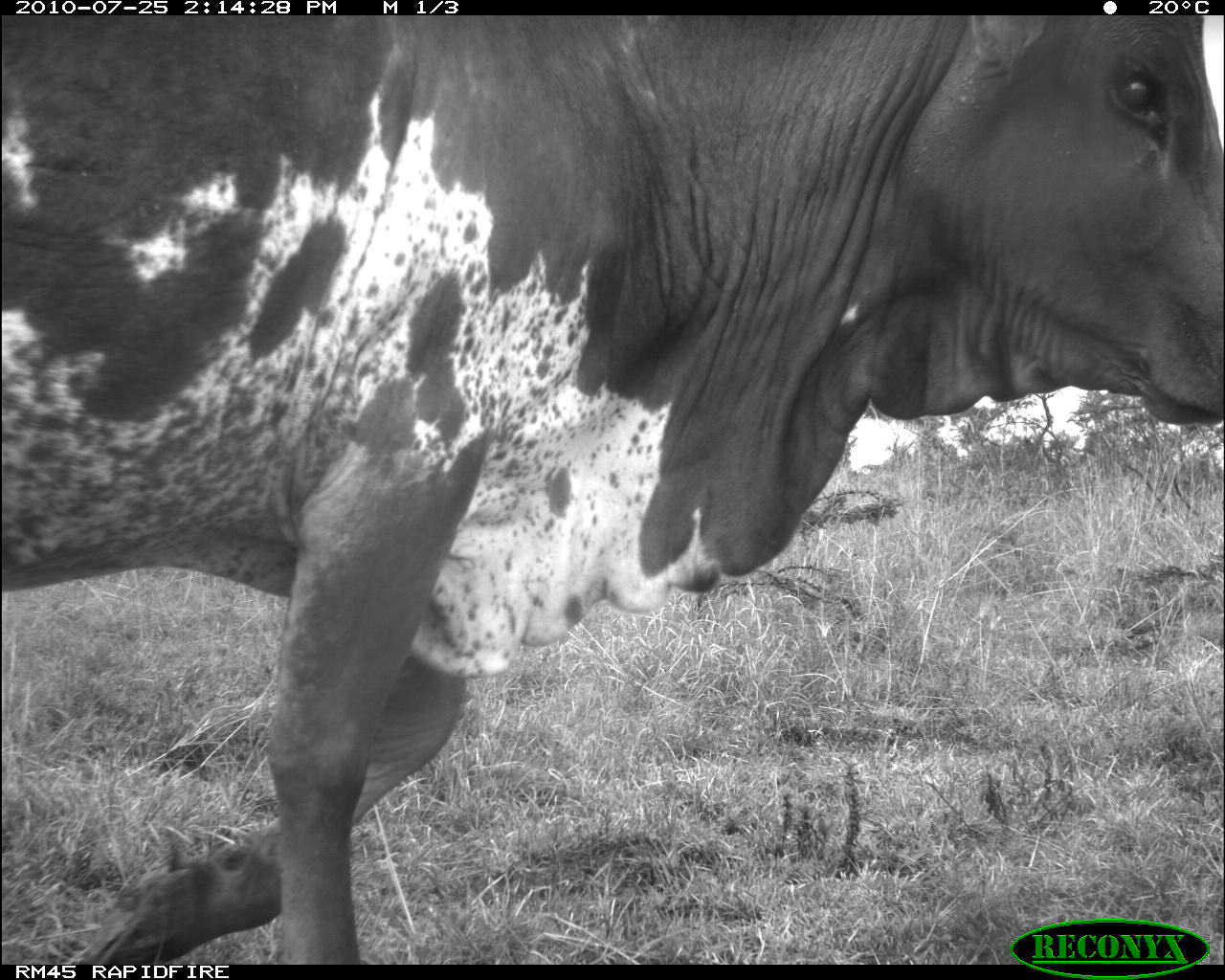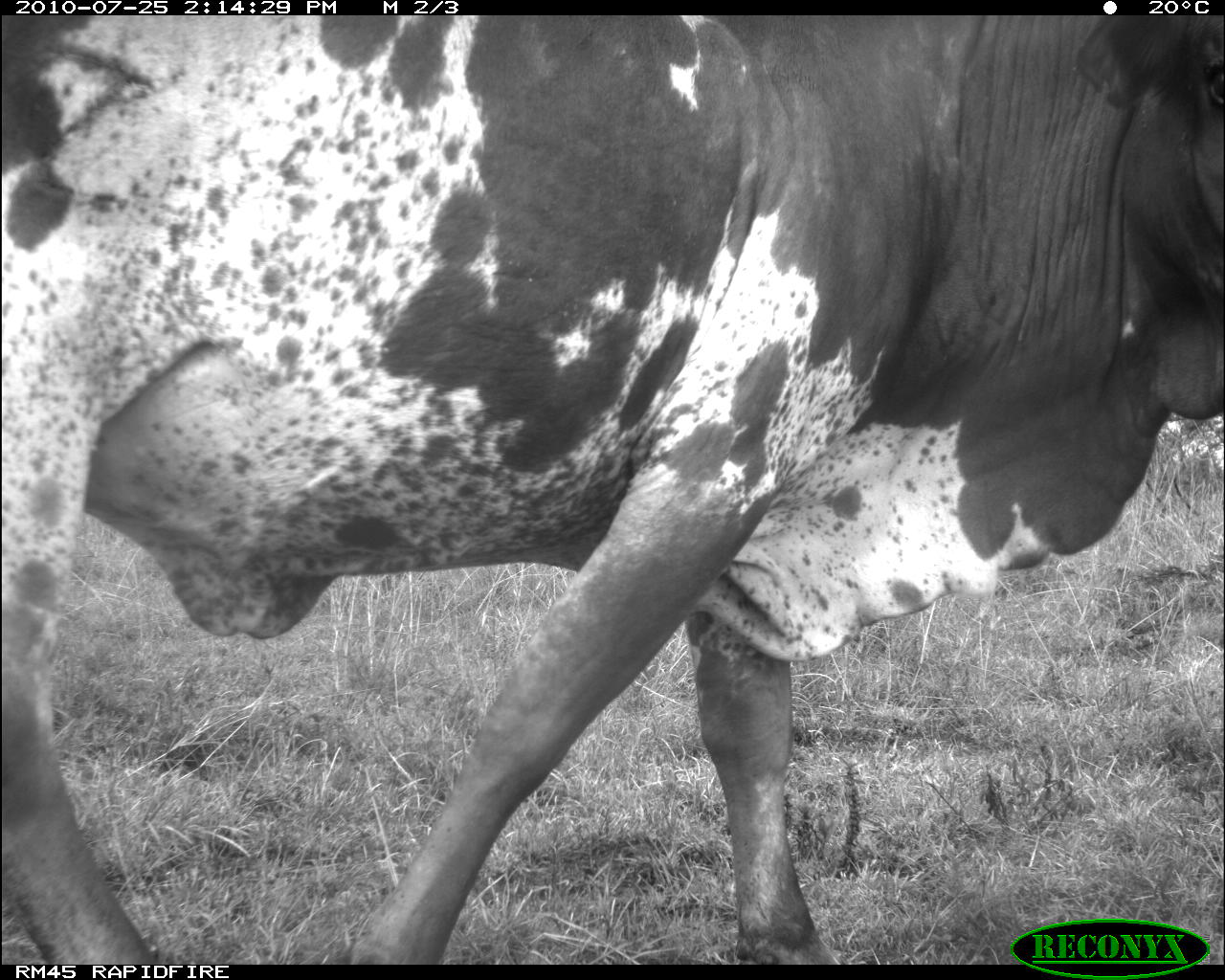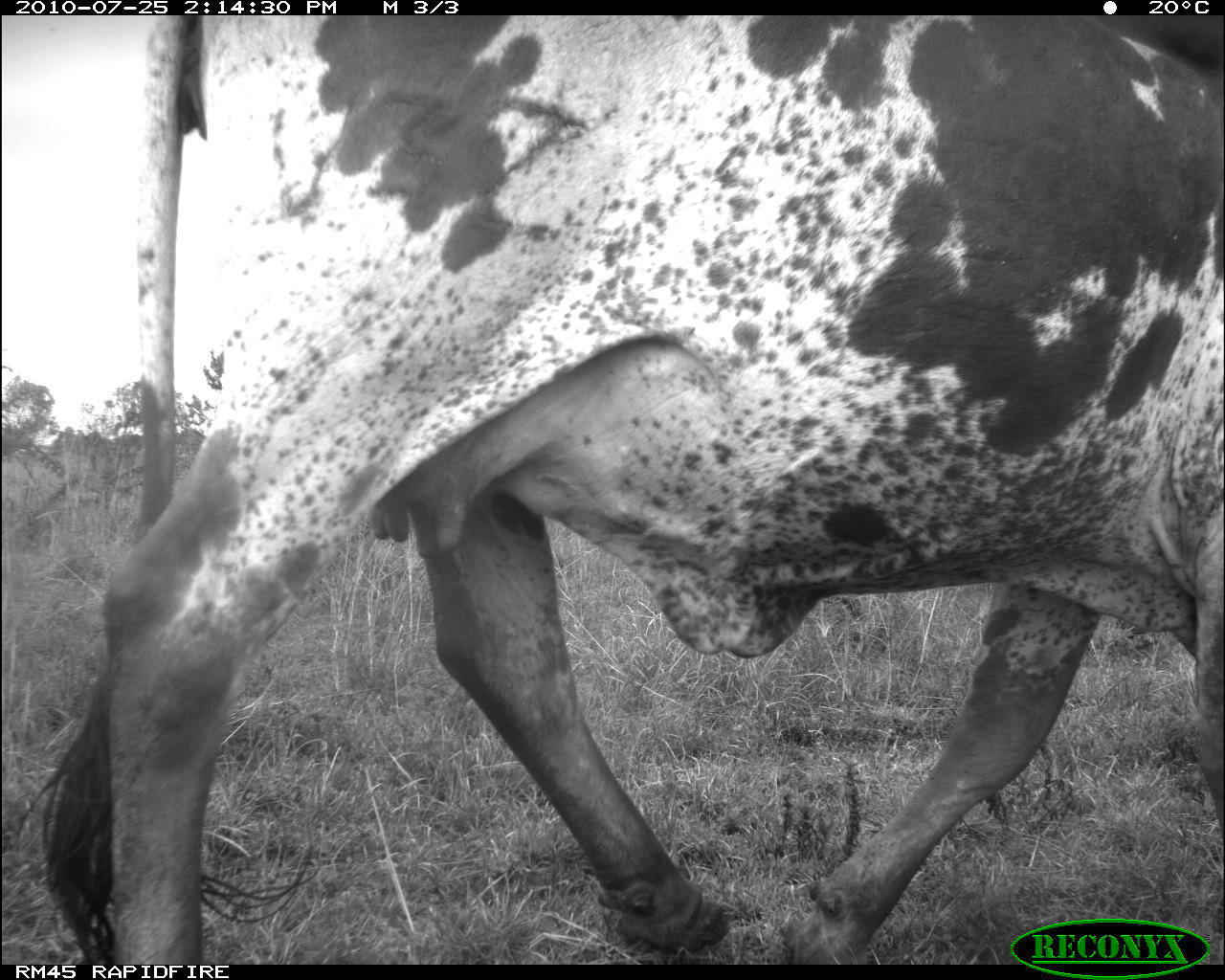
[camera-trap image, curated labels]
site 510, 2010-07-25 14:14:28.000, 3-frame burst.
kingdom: Animalia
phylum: Chordata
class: Mammalia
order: Artiodactyla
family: Bovidae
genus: Bos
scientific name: Bos taurus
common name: domestic cattle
Bos taurus (domestic cattle), count 1.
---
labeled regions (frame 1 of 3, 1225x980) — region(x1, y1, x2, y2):
bos taurus: region(0, 7, 1221, 967)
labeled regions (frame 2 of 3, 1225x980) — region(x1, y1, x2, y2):
bos taurus: region(2, 17, 1225, 965)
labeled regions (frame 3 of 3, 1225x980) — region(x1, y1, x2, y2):
bos taurus: region(17, 16, 1223, 964)